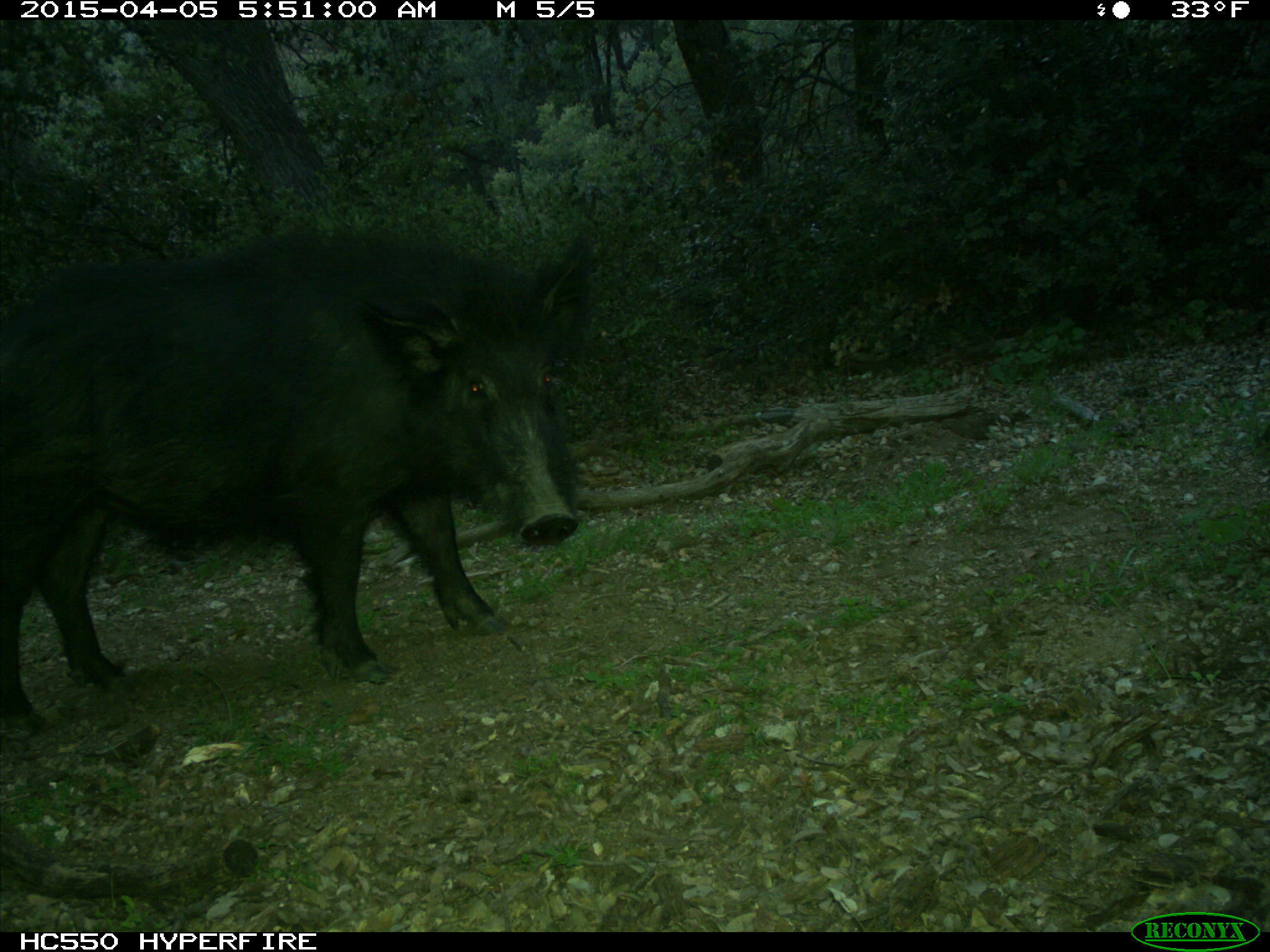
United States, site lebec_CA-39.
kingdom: Animalia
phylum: Chordata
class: Mammalia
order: Artiodactyla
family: Suidae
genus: Sus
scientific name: Sus scrofa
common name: wild boar